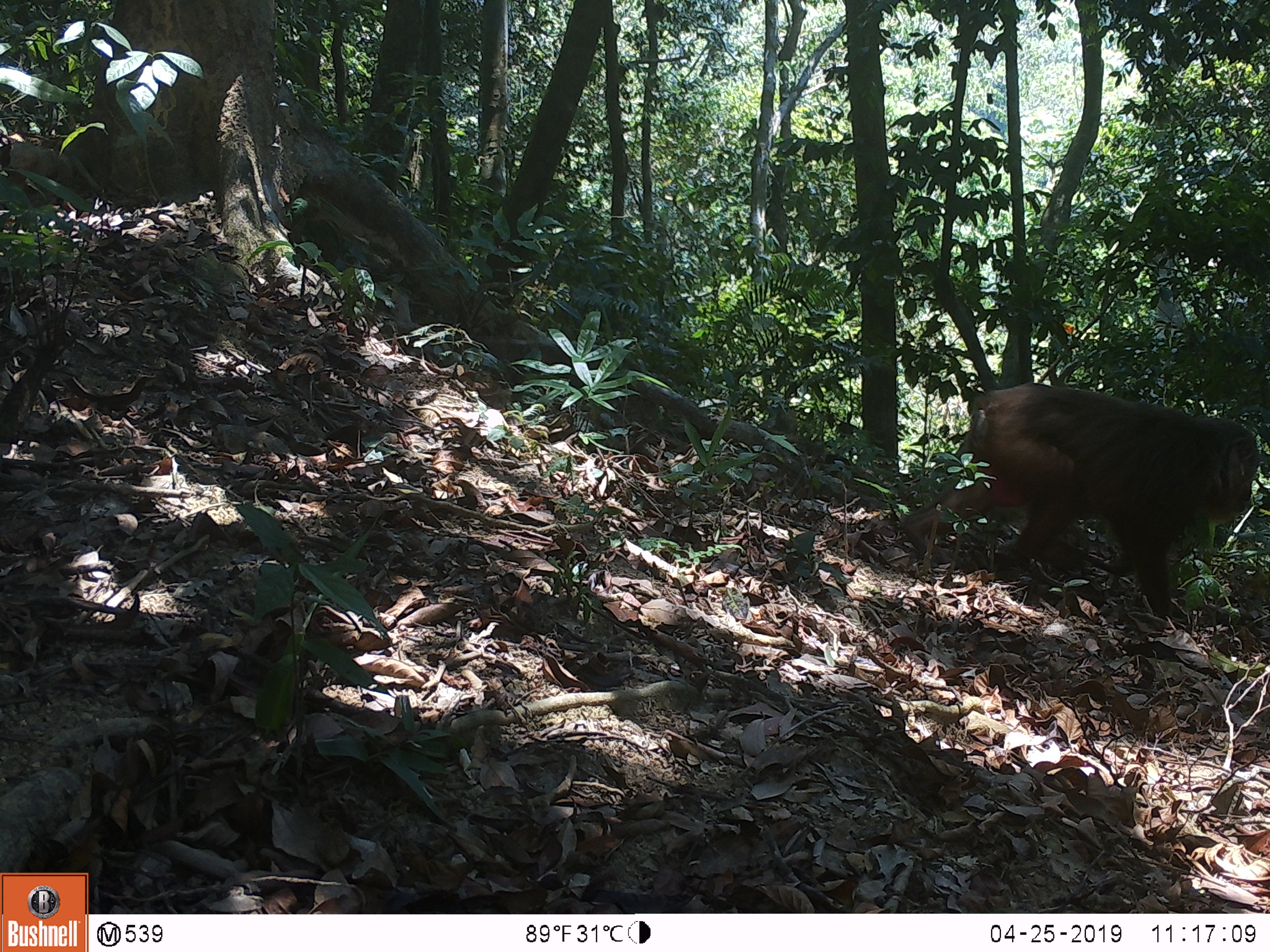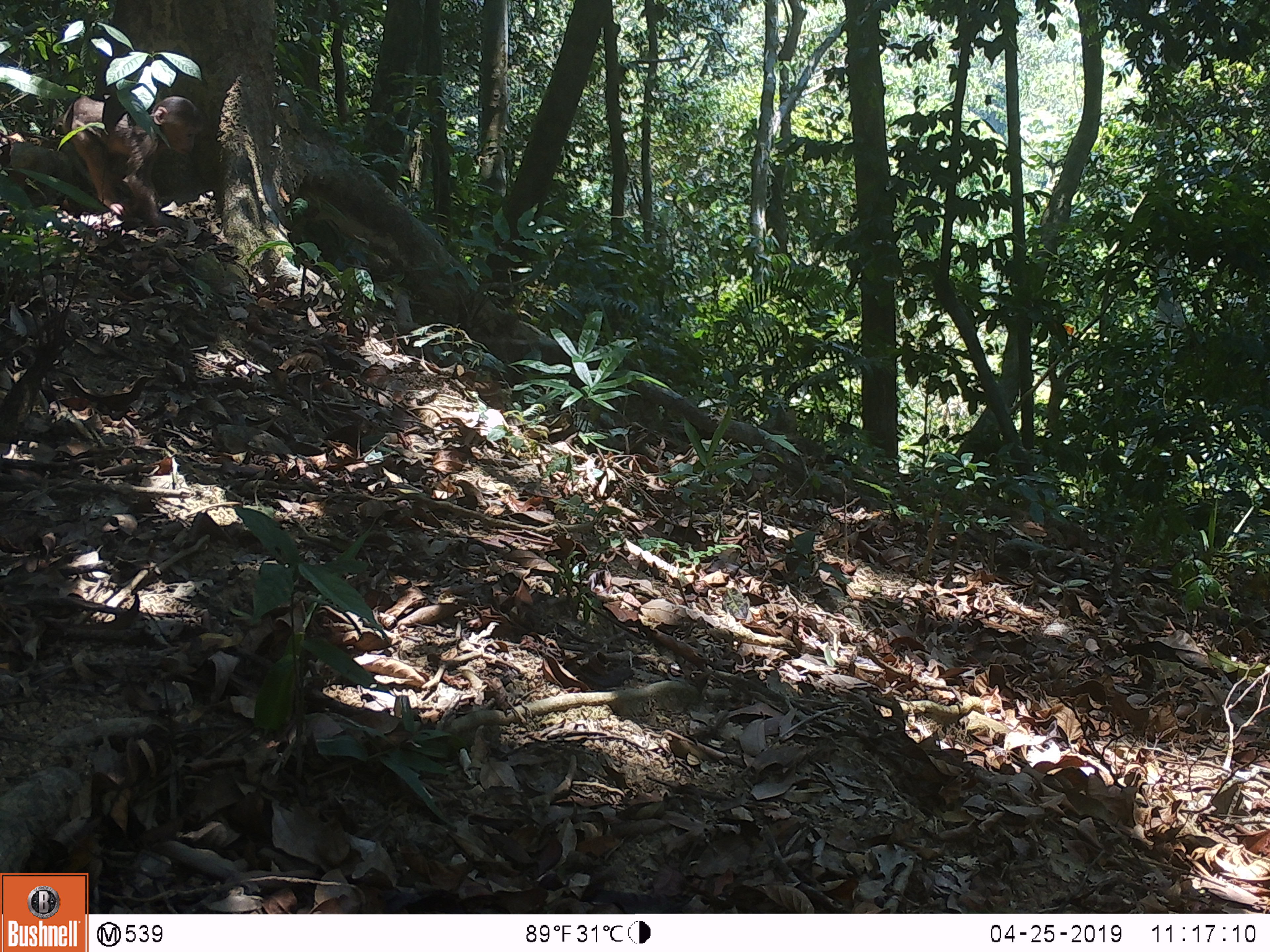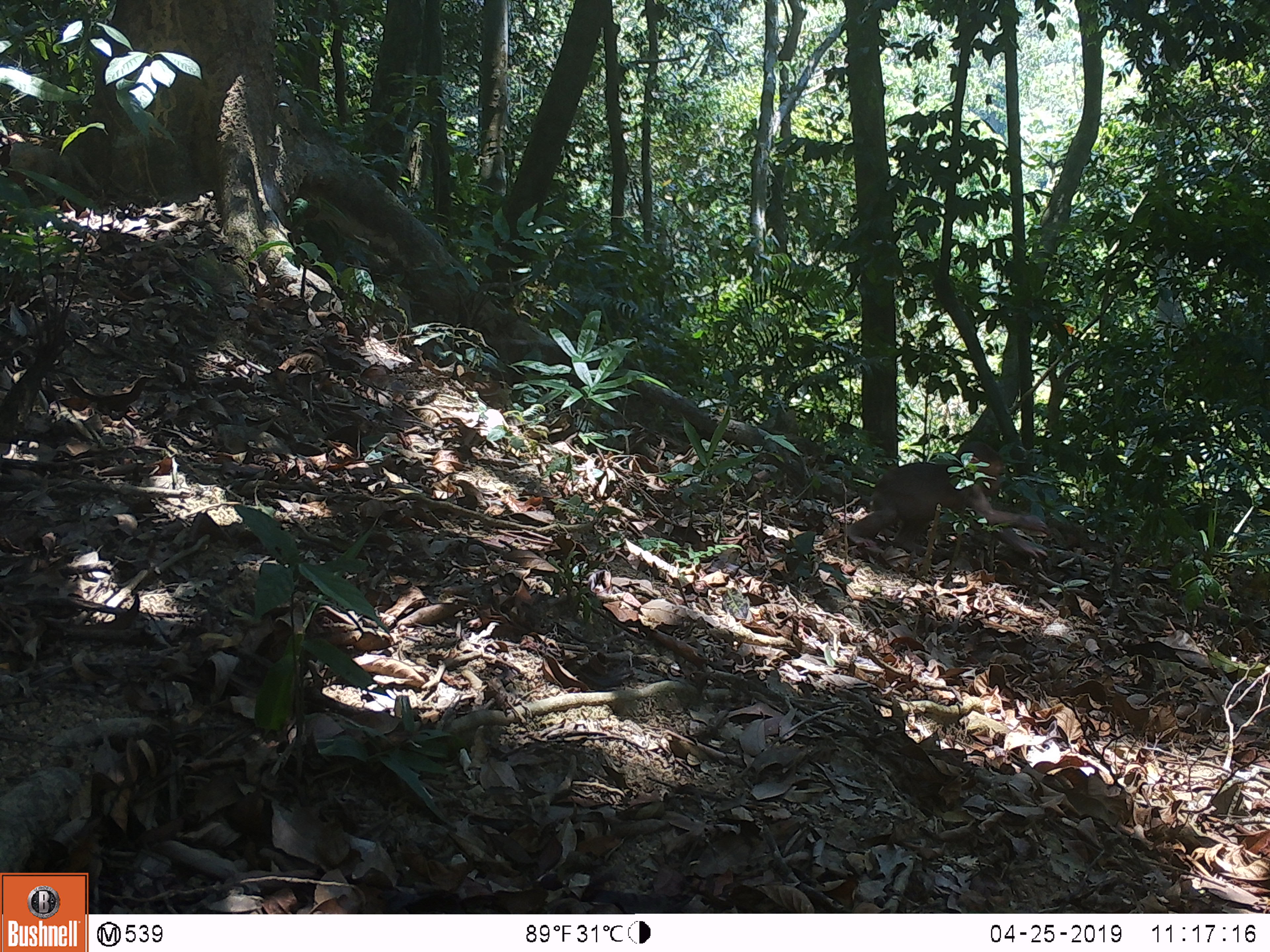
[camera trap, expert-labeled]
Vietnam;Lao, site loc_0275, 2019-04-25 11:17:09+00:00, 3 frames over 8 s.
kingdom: Animalia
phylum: Chordata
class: Mammalia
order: Primates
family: Cercopithecidae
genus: Macaca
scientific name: Macaca arctoides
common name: stump-tailed macaque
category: stump tailed macaque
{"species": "stump tailed macaque (stump-tailed macaque) (Macaca arctoides)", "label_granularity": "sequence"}